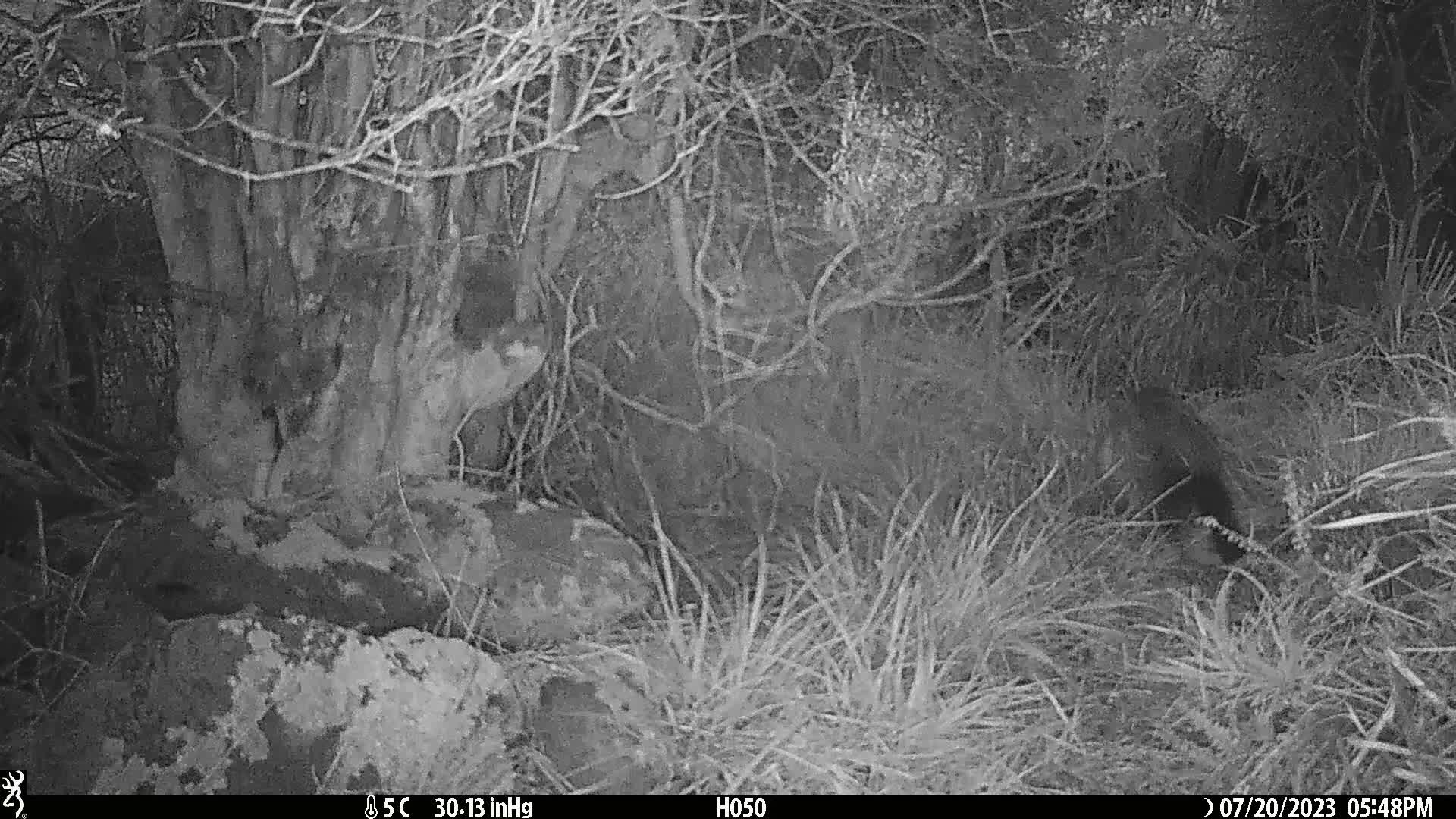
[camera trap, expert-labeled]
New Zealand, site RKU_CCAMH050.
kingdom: Animalia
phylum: Chordata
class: Mammalia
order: Diprotodontia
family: Phalangeridae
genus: Trichosurus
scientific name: Trichosurus vulpecula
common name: common brushtail possum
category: possum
Possum (common brushtail possum) (Trichosurus vulpecula).